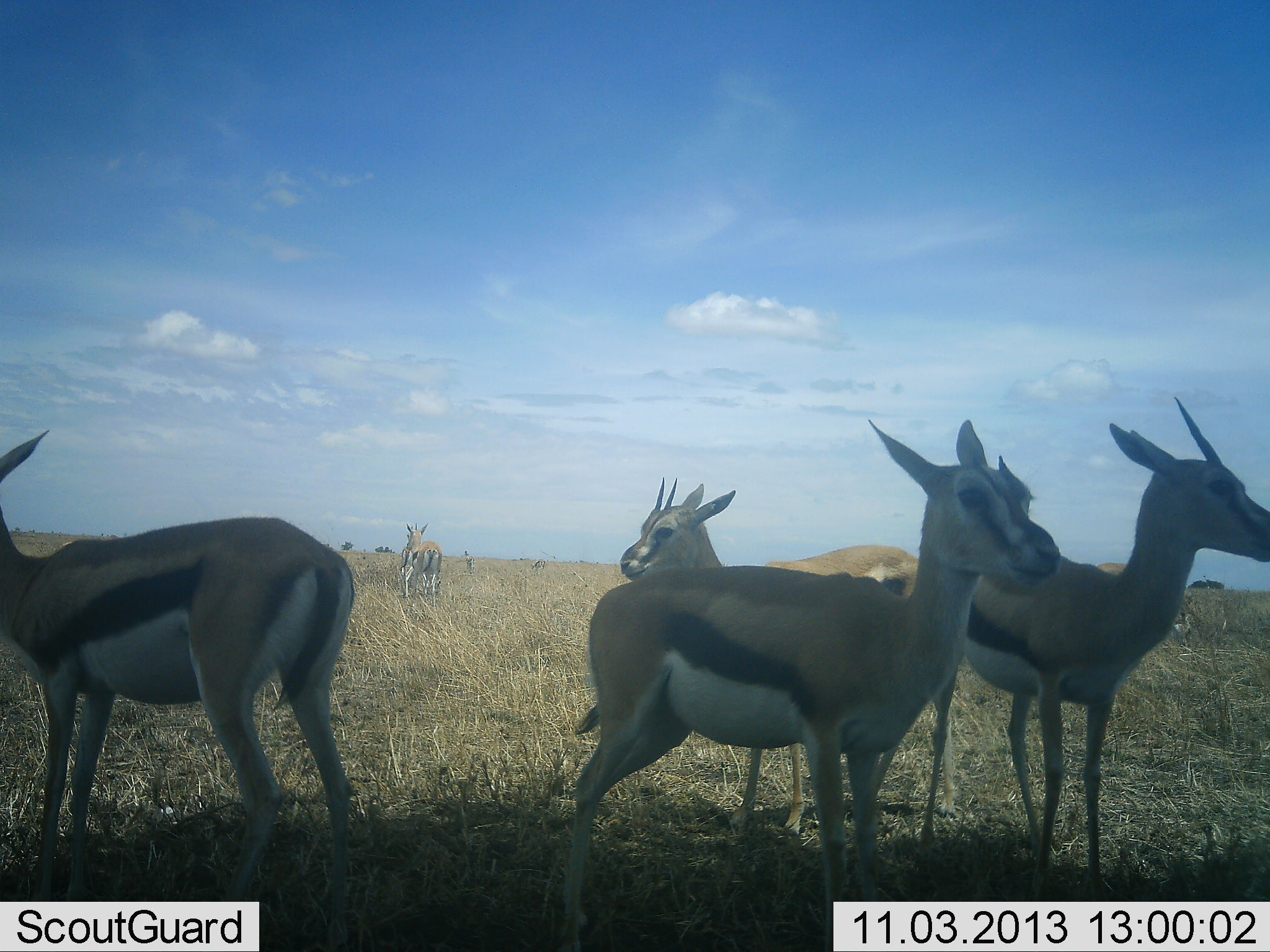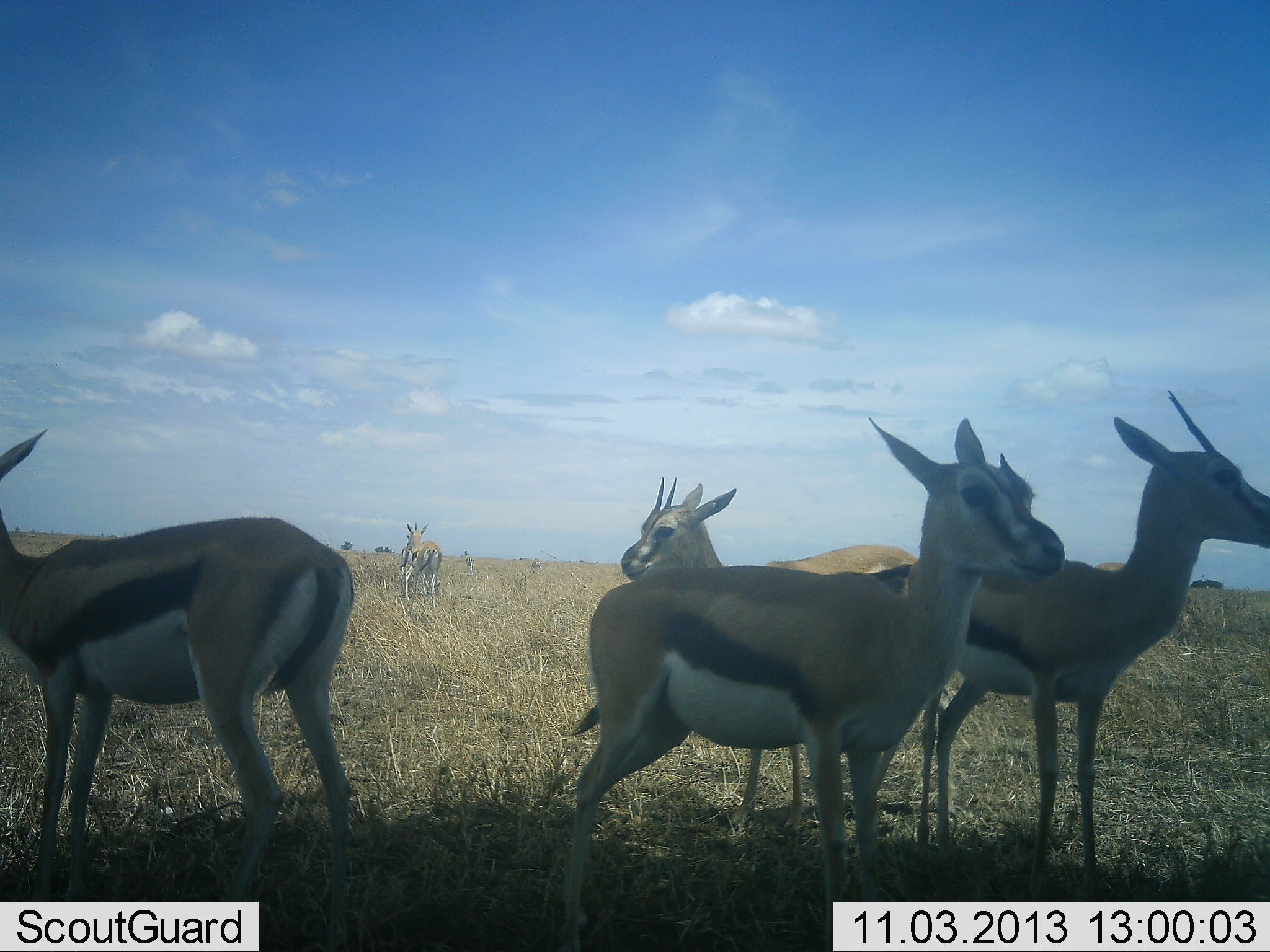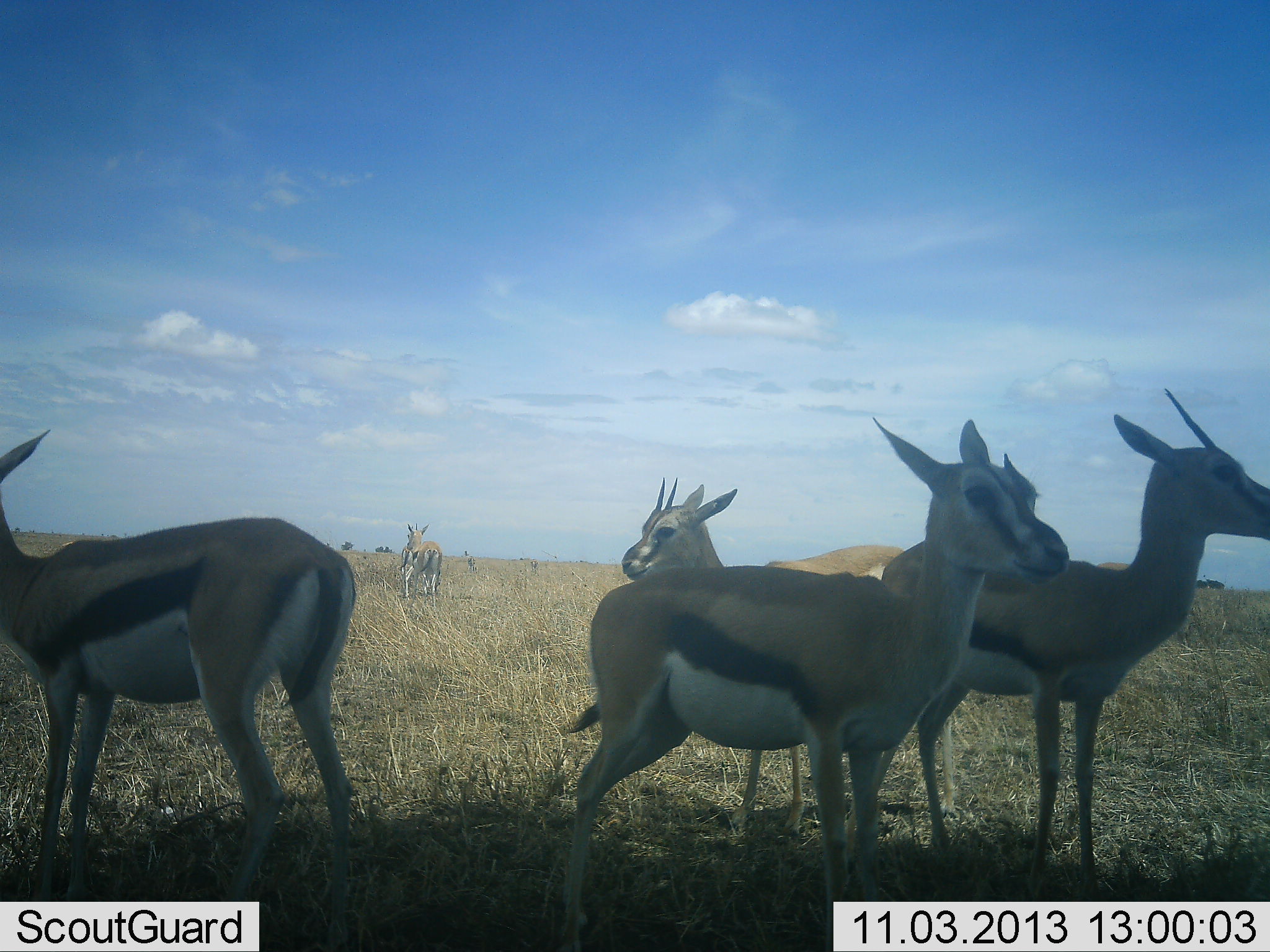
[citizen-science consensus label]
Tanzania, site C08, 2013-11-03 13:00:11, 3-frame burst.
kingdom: Animalia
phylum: Chordata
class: Mammalia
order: Artiodactyla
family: Bovidae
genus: Eudorcas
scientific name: Eudorcas thomsonii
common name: thomson's gazelle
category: gazellethomsons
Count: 5.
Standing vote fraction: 100%.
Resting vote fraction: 0%.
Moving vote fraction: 0%.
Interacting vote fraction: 0%.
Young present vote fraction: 0%.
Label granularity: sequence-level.